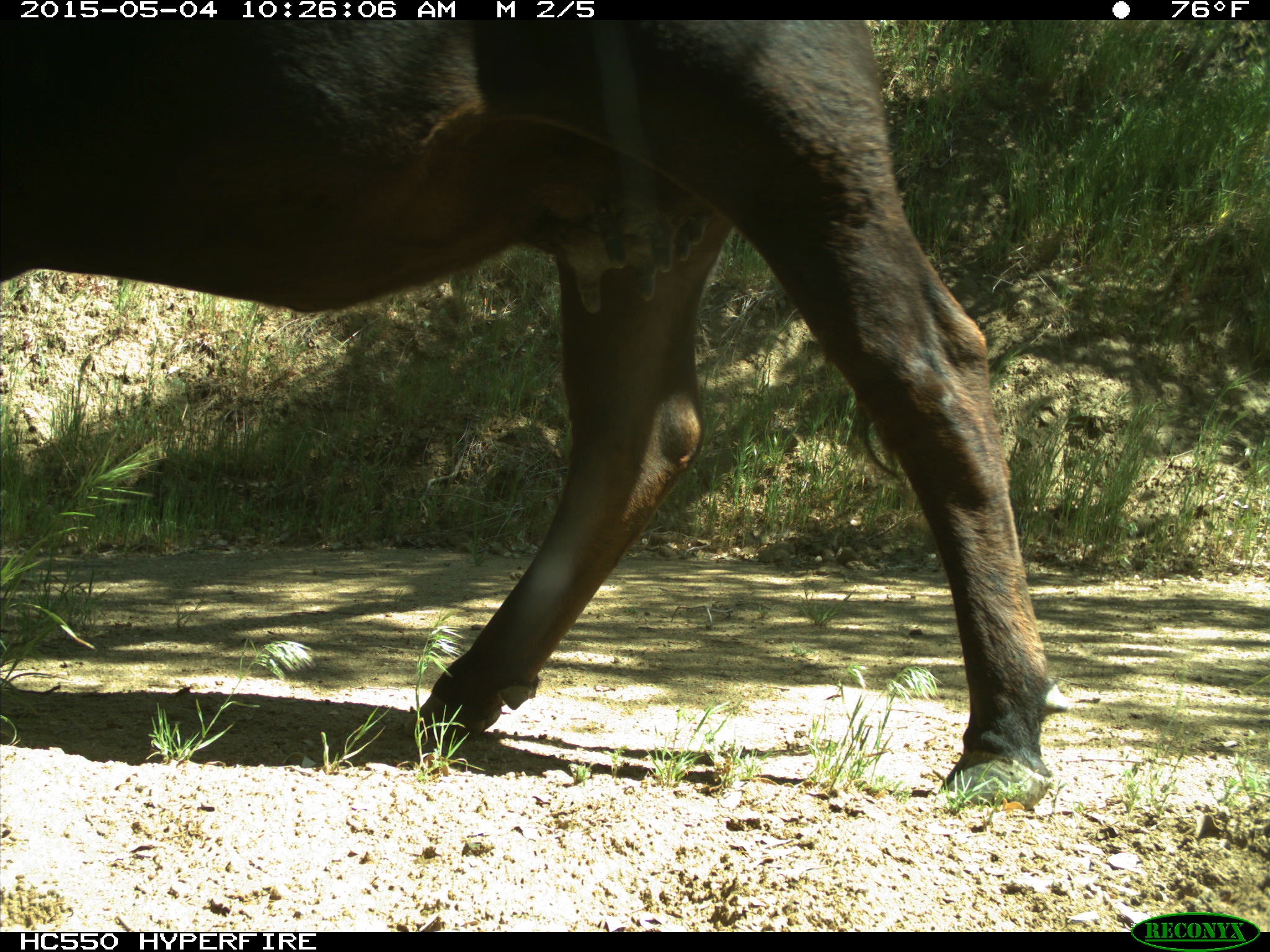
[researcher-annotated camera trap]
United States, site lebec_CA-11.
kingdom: Animalia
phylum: Chordata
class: Mammalia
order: Artiodactyla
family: Bovidae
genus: Bos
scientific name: Bos taurus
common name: domestic cow